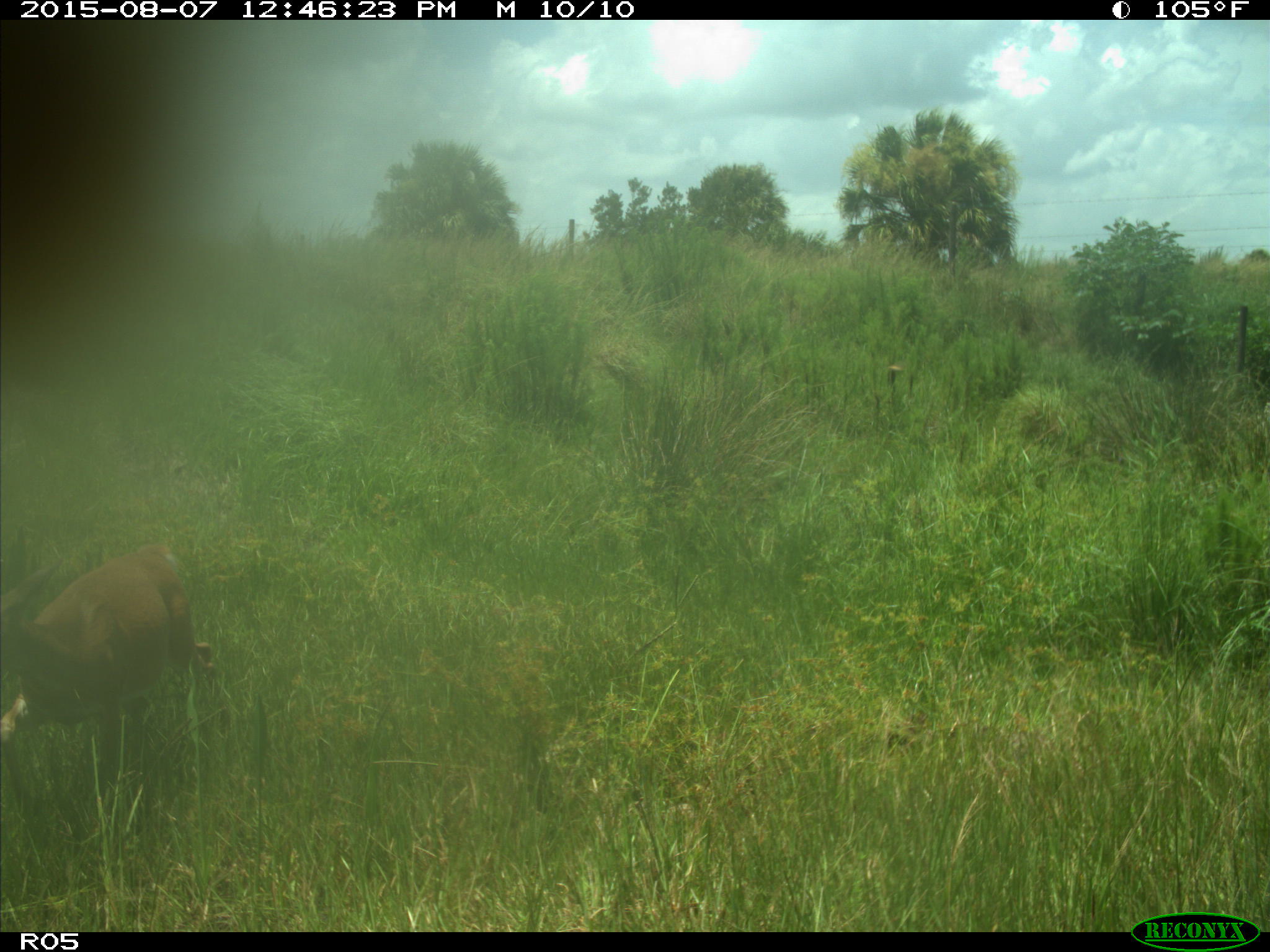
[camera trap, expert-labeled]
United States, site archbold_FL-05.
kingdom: Animalia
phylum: Chordata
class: Mammalia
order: Artiodactyla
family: Cervidae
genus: Odocoileus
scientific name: Odocoileus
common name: deer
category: unidentified deer